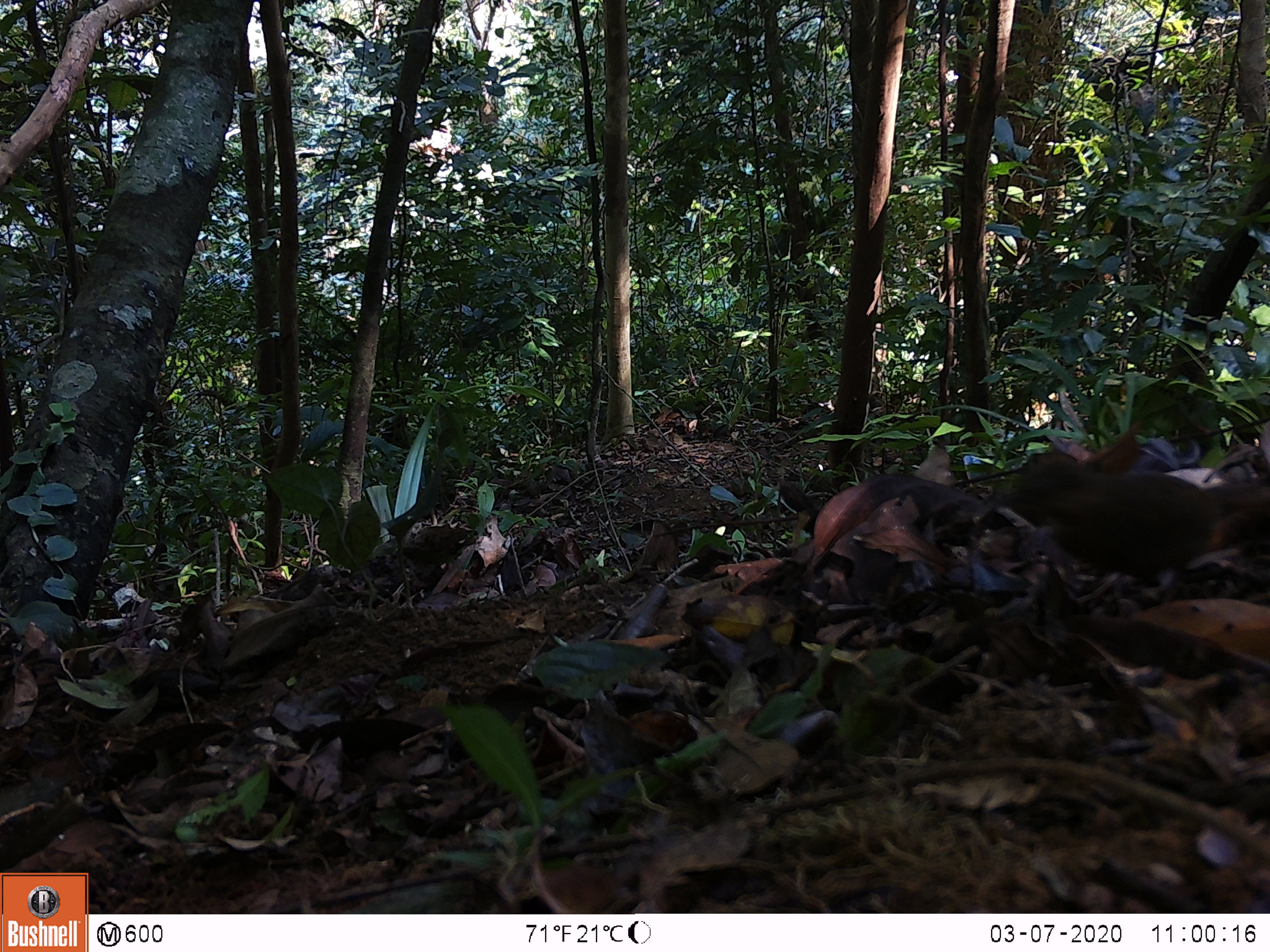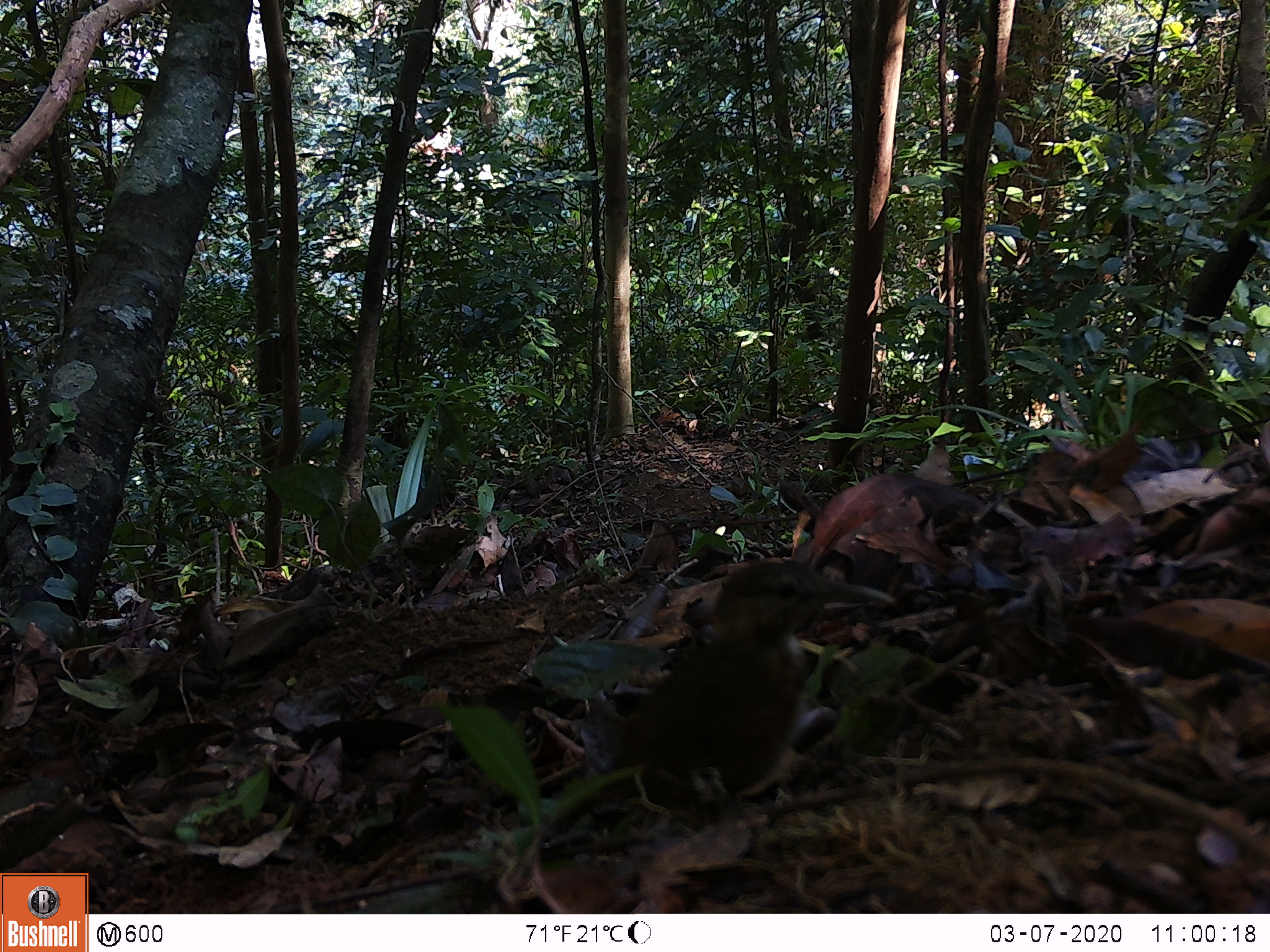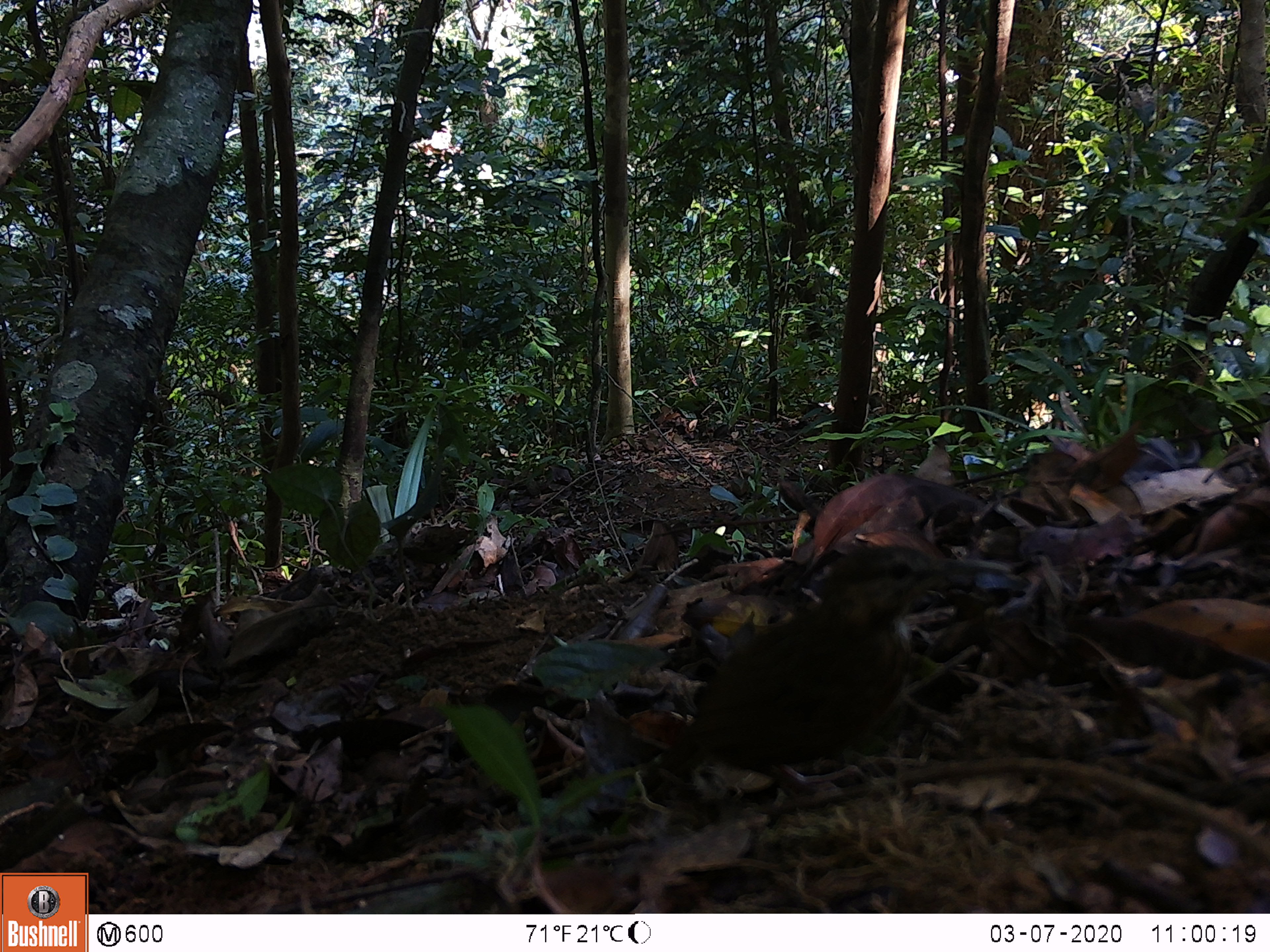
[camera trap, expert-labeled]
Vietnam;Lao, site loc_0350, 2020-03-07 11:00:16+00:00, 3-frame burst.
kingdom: Animalia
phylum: Chordata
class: Aves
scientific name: Aves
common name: bird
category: unidentified bird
Unidentified bird (bird) (Aves). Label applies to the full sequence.